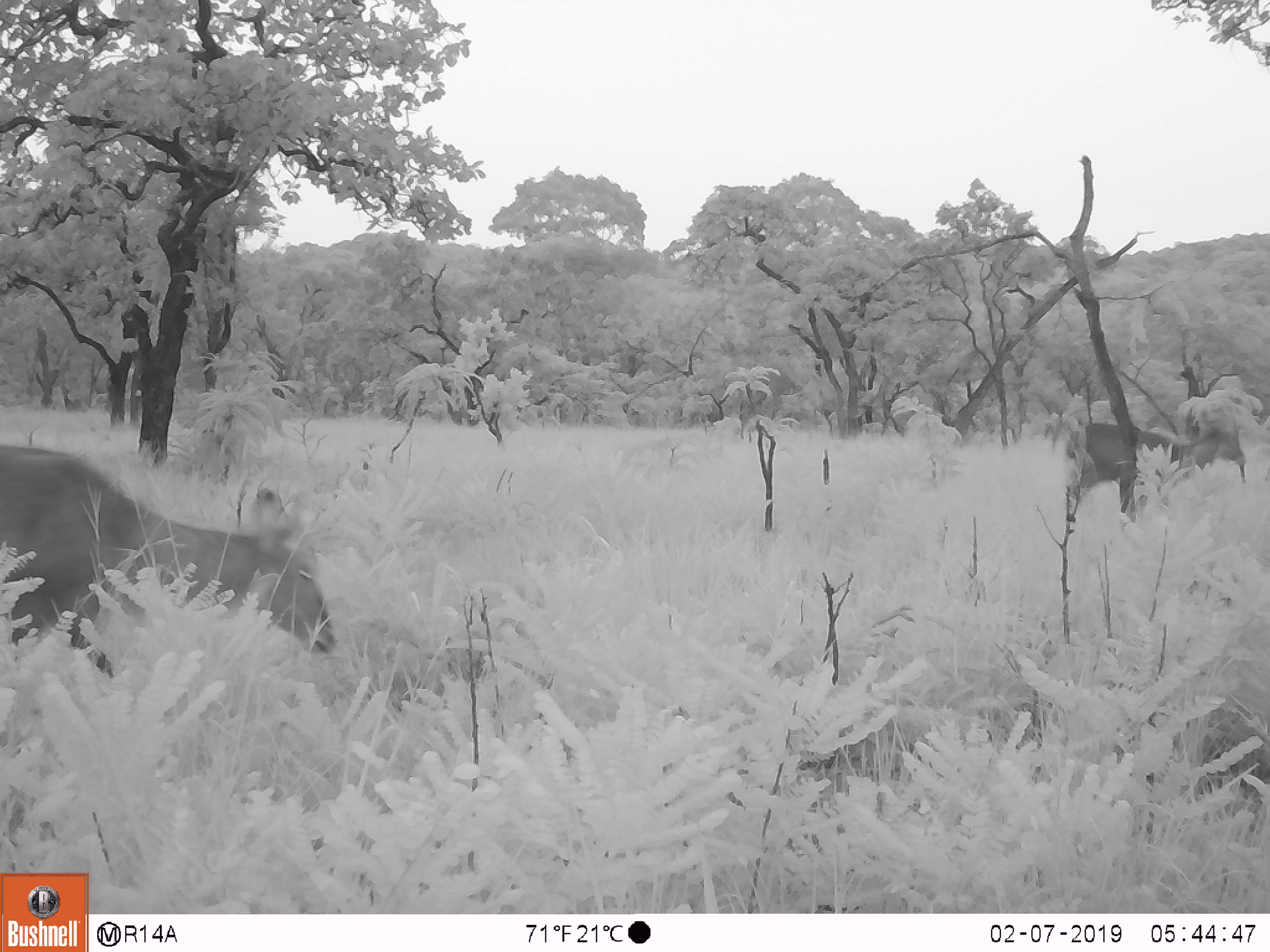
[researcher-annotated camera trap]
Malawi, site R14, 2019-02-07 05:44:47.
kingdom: Animalia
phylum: Chordata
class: Mammalia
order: Artiodactyla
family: Bovidae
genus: Kobus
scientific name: Kobus ellipsiprymnus ellipsiprymnus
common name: common waterbuck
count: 2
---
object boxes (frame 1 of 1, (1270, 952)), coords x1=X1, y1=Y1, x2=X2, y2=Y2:
common waterbuck: x1=0, y1=438, x2=352, y2=677; x1=1059, y1=401, x2=1251, y2=534